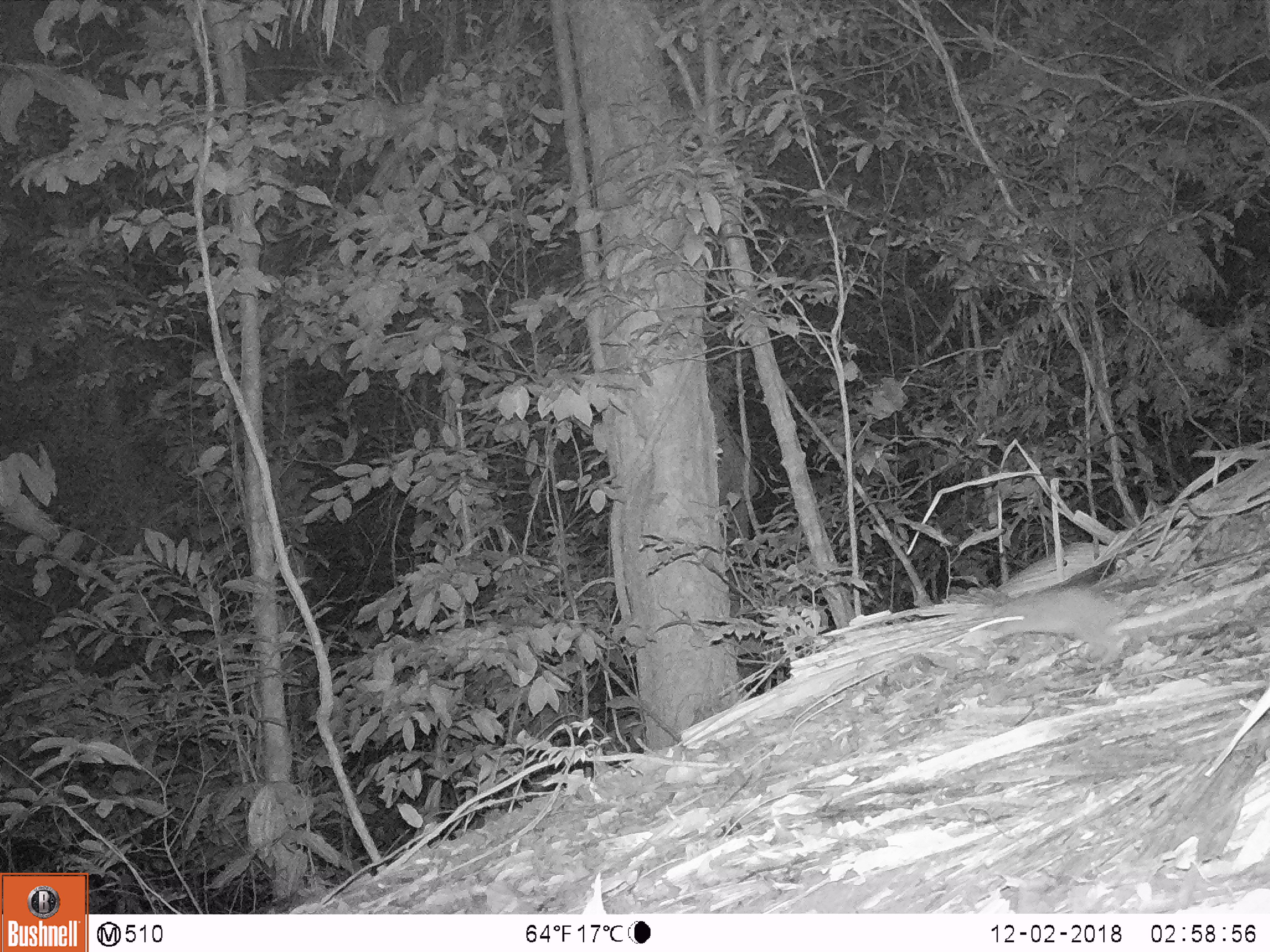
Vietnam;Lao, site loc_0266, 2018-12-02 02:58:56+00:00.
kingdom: Animalia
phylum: Chordata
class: Mammalia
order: Rodentia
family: Muridae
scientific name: Muridae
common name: old-world mice and rats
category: unidentified murid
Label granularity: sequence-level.